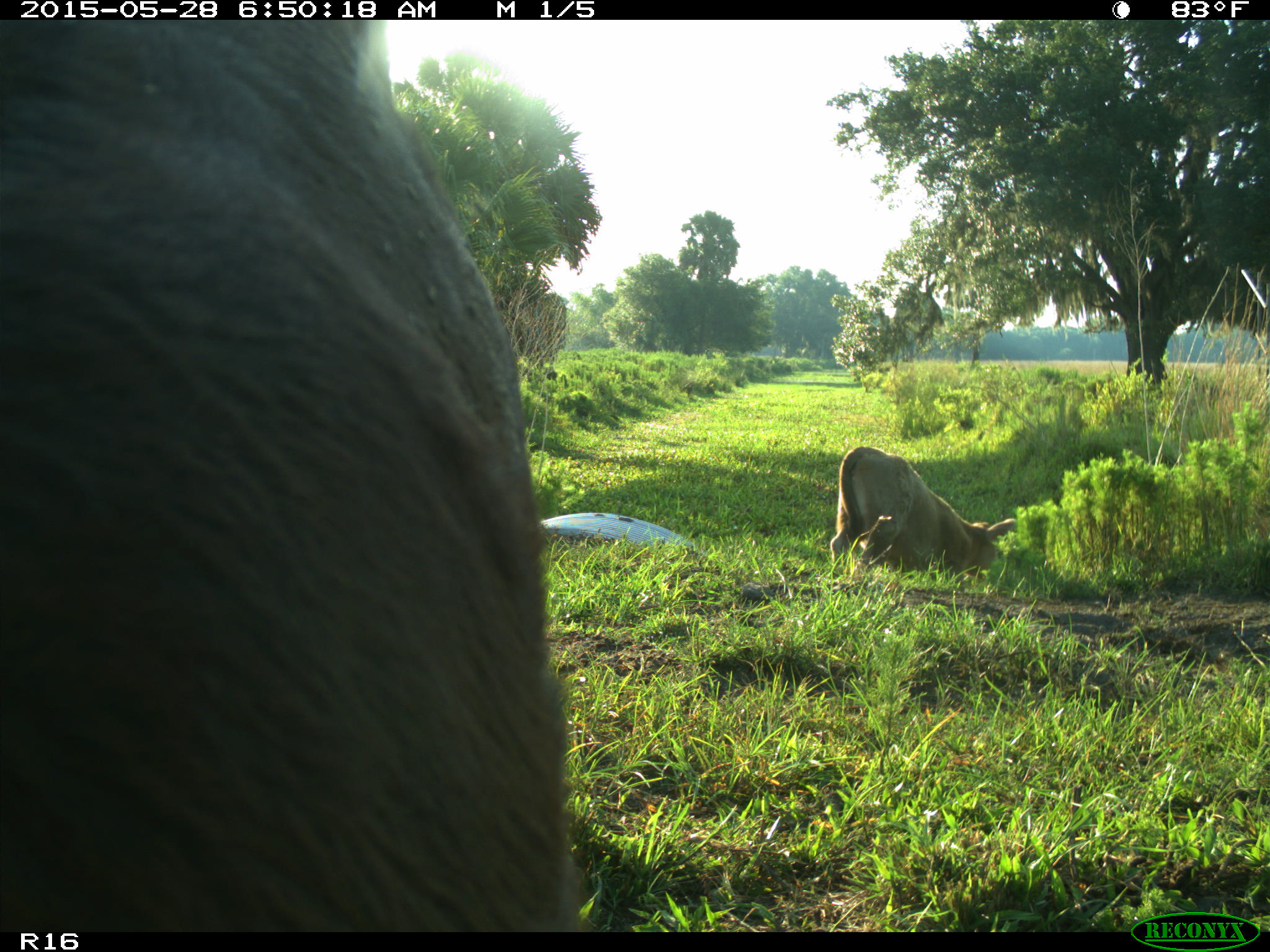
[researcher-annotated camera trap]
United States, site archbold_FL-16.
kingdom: Animalia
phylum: Chordata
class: Mammalia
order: Artiodactyla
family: Bovidae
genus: Bos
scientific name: Bos taurus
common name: domestic cow